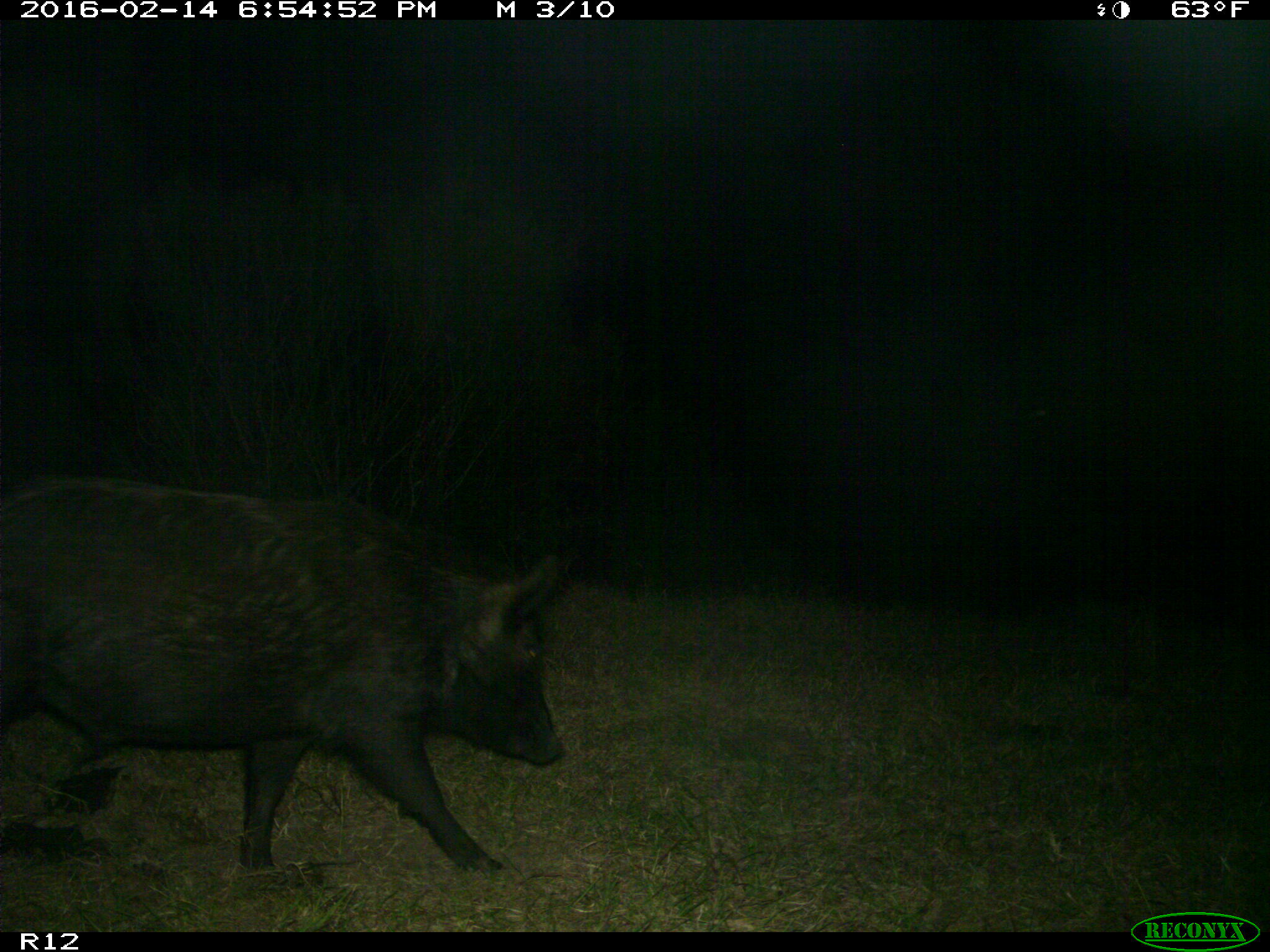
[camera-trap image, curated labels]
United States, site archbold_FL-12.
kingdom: Animalia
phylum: Chordata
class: Mammalia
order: Artiodactyla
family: Suidae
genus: Sus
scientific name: Sus scrofa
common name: wild boar